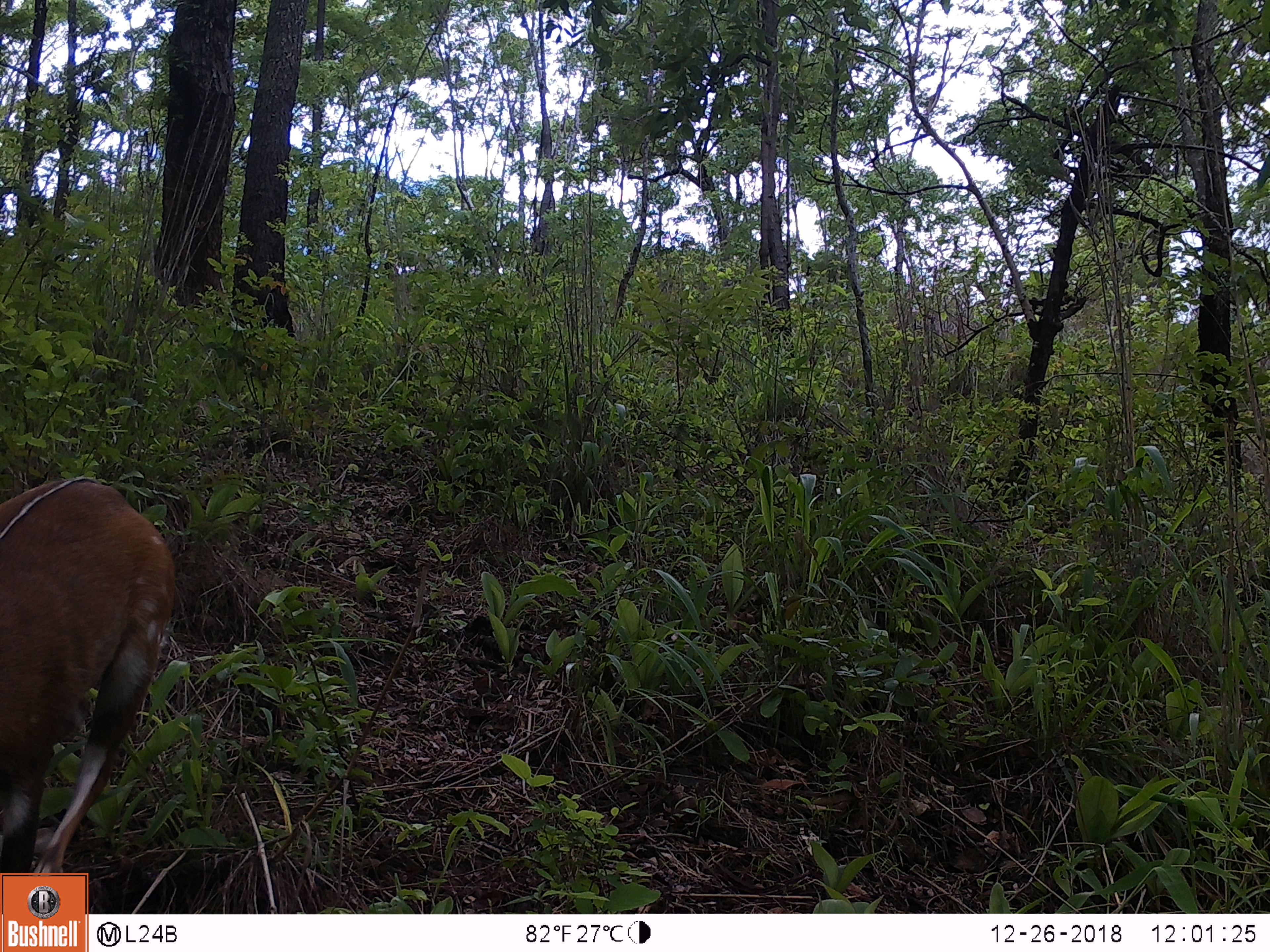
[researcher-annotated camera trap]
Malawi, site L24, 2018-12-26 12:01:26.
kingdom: Animalia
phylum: Chordata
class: Mammalia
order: Artiodactyla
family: Bovidae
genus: Tragelaphus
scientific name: Tragelaphus sylvaticus sylvaticus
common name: cape bushbuck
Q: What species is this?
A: Cape bushbuck (Tragelaphus sylvaticus sylvaticus).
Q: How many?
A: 1.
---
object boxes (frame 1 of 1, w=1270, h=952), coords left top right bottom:
cape bushbuck: 3 469 179 866